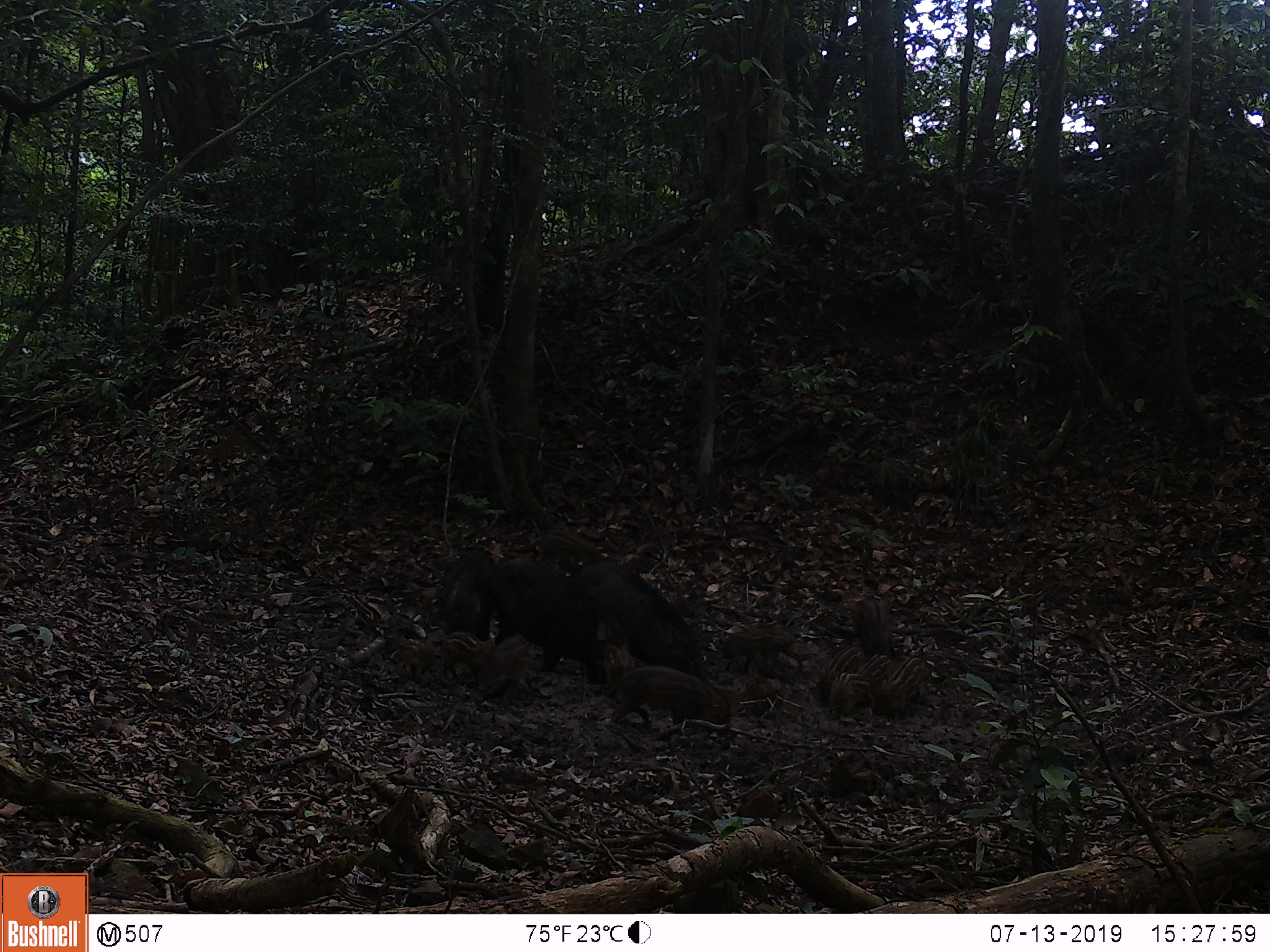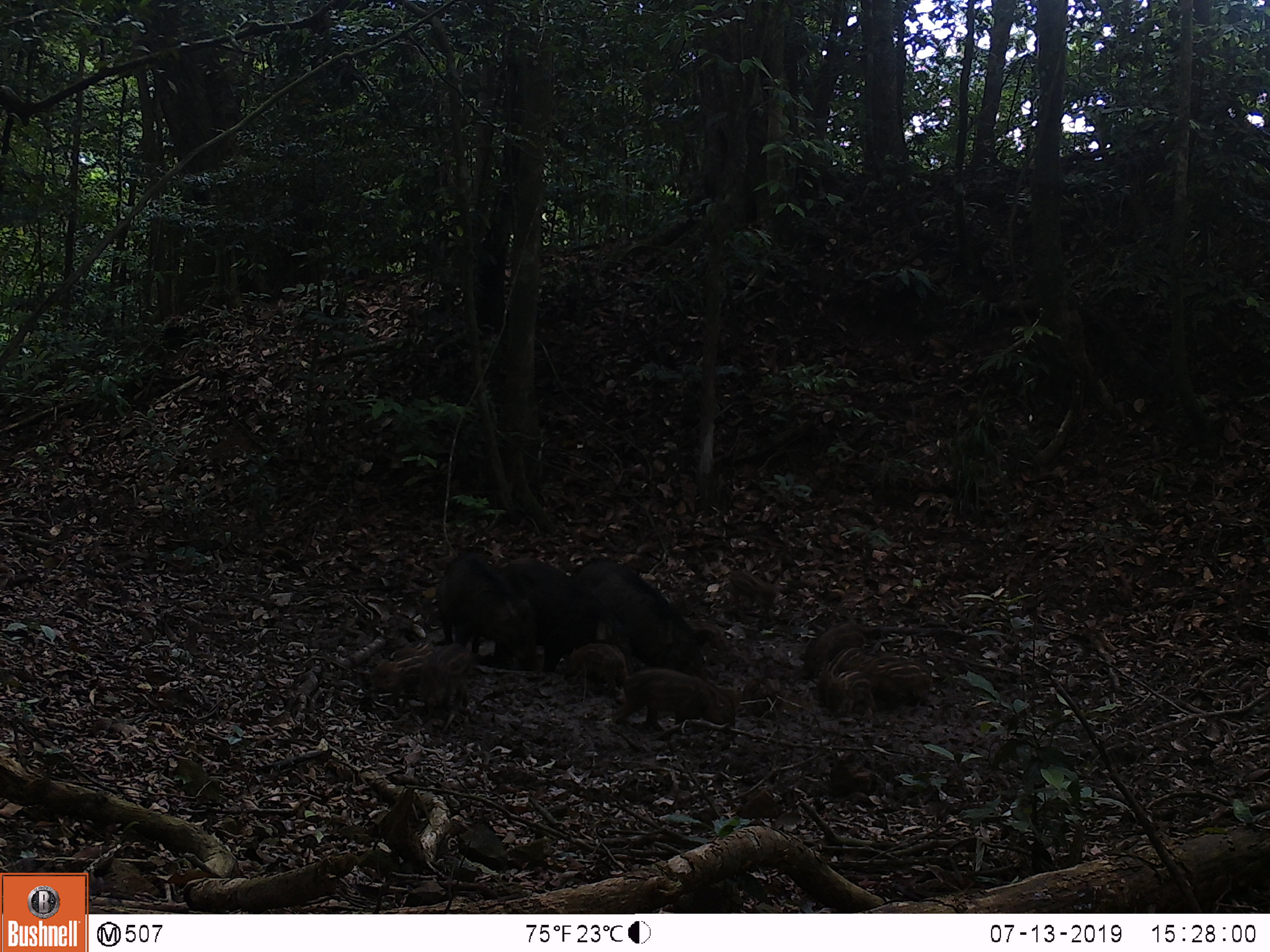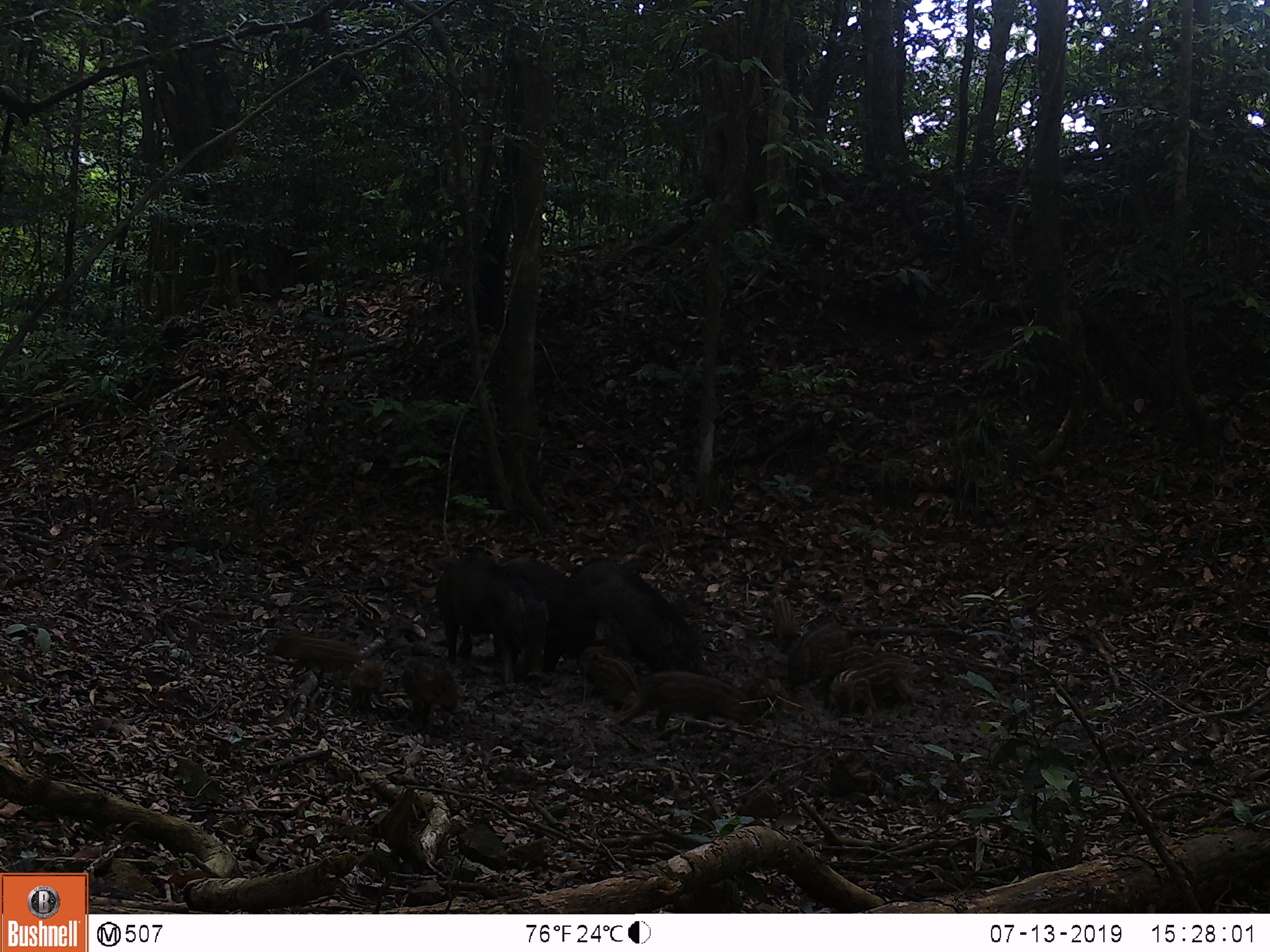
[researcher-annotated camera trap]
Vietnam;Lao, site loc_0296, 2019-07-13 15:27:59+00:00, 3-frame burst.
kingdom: Animalia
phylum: Chordata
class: Mammalia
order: Artiodactyla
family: Suidae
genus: Sus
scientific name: Sus scrofa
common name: eurasian wild pig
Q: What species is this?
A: Eurasian wild pig (Sus scrofa).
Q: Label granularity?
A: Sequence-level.